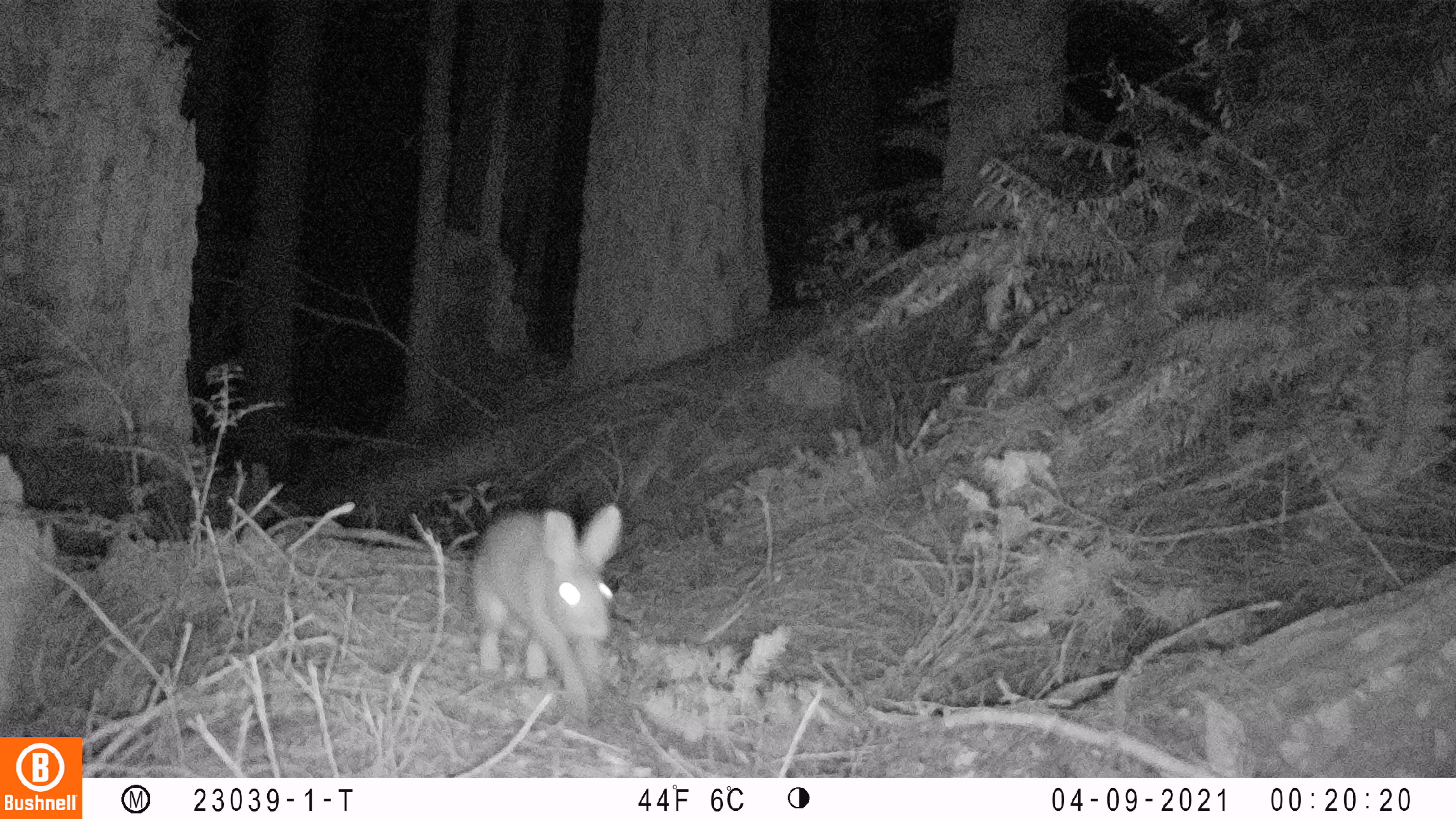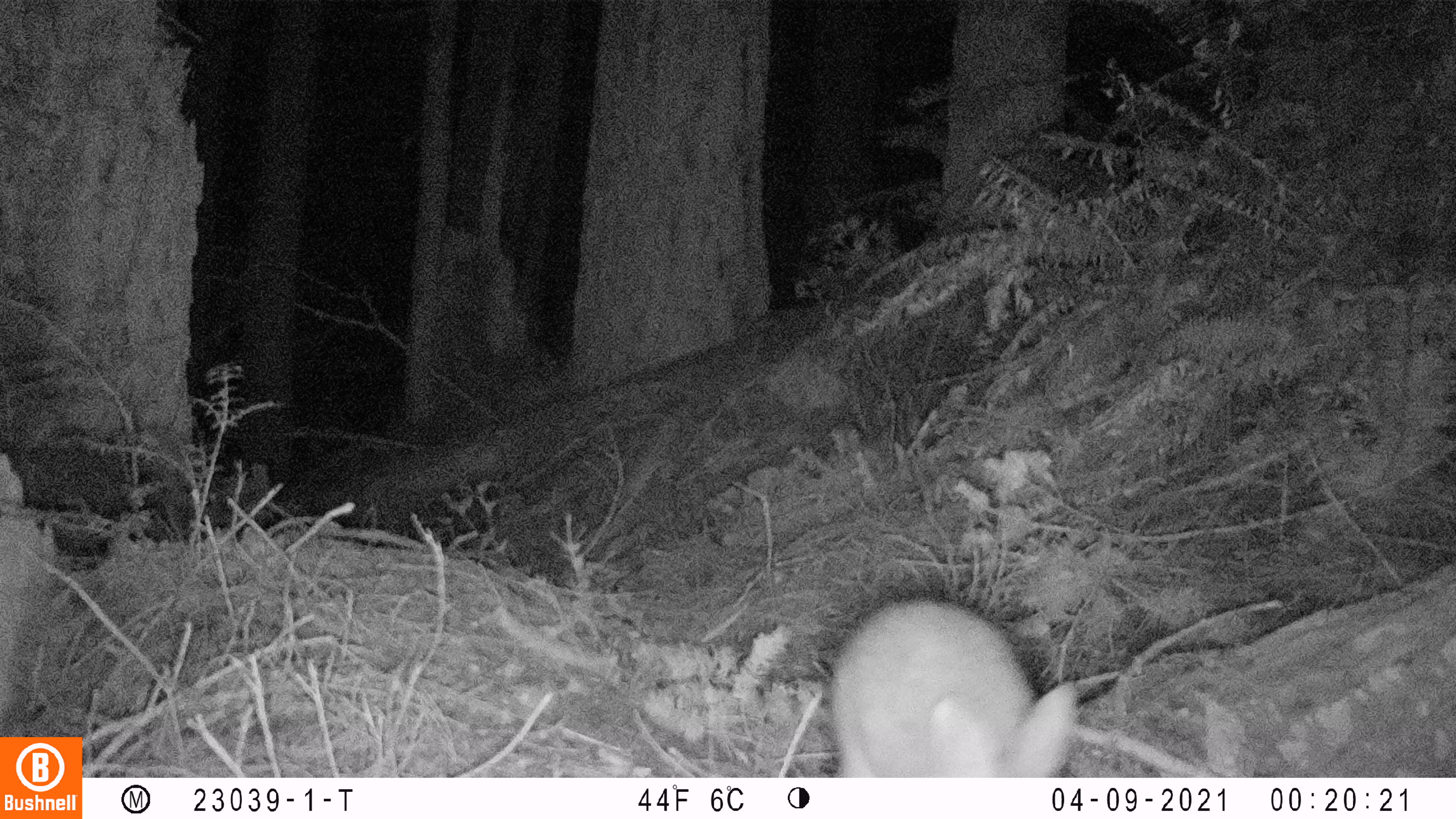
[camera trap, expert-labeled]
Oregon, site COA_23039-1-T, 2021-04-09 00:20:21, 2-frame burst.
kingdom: Animalia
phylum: Chordata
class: Mammalia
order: Lagomorpha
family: Leporidae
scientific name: Leporidae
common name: hares and rabbits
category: leporidae family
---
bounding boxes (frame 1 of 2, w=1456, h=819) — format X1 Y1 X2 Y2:
leporidae family: 450 485 648 718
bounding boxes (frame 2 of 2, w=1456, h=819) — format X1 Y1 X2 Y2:
leporidae family: 802 575 1095 777